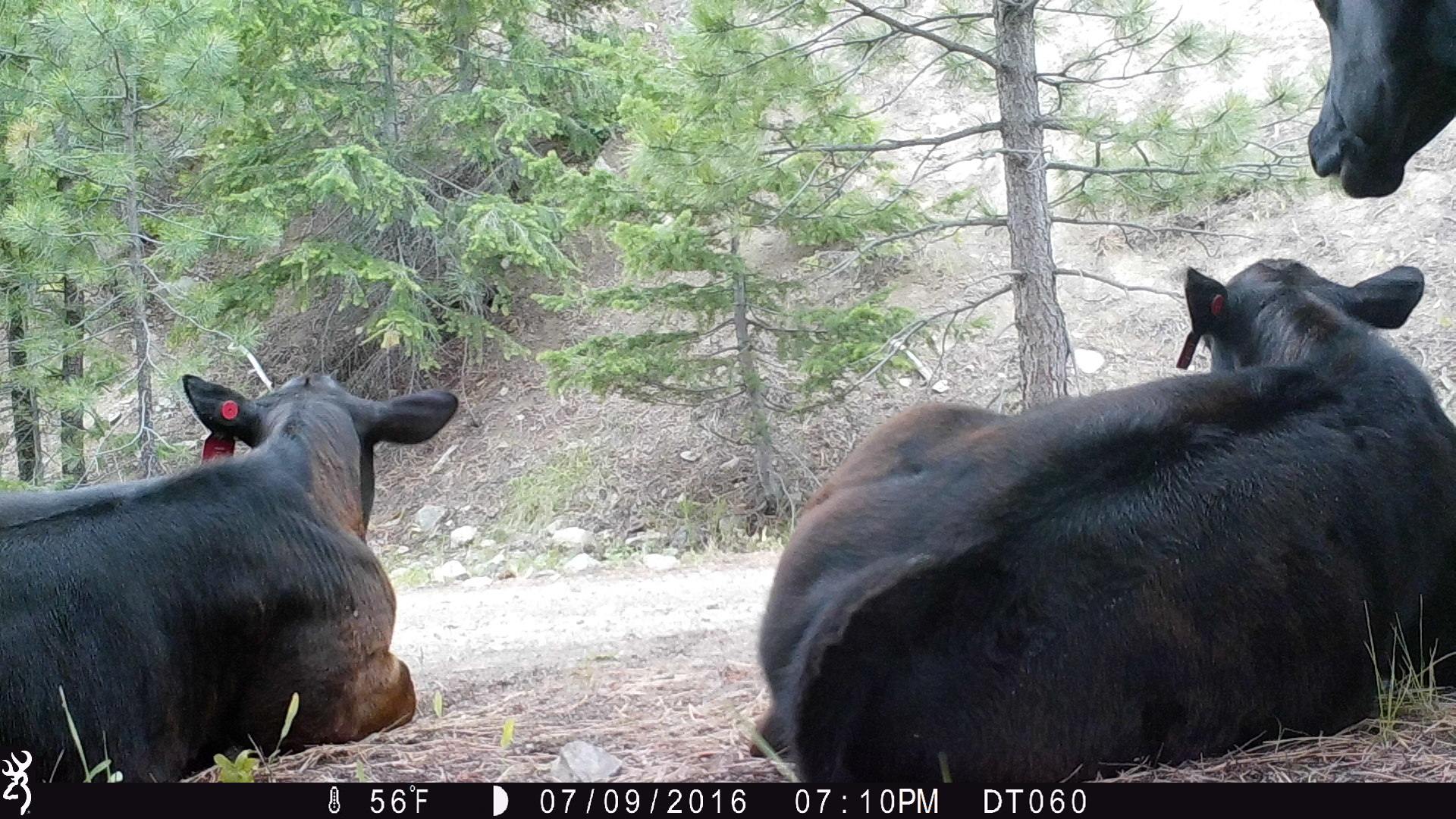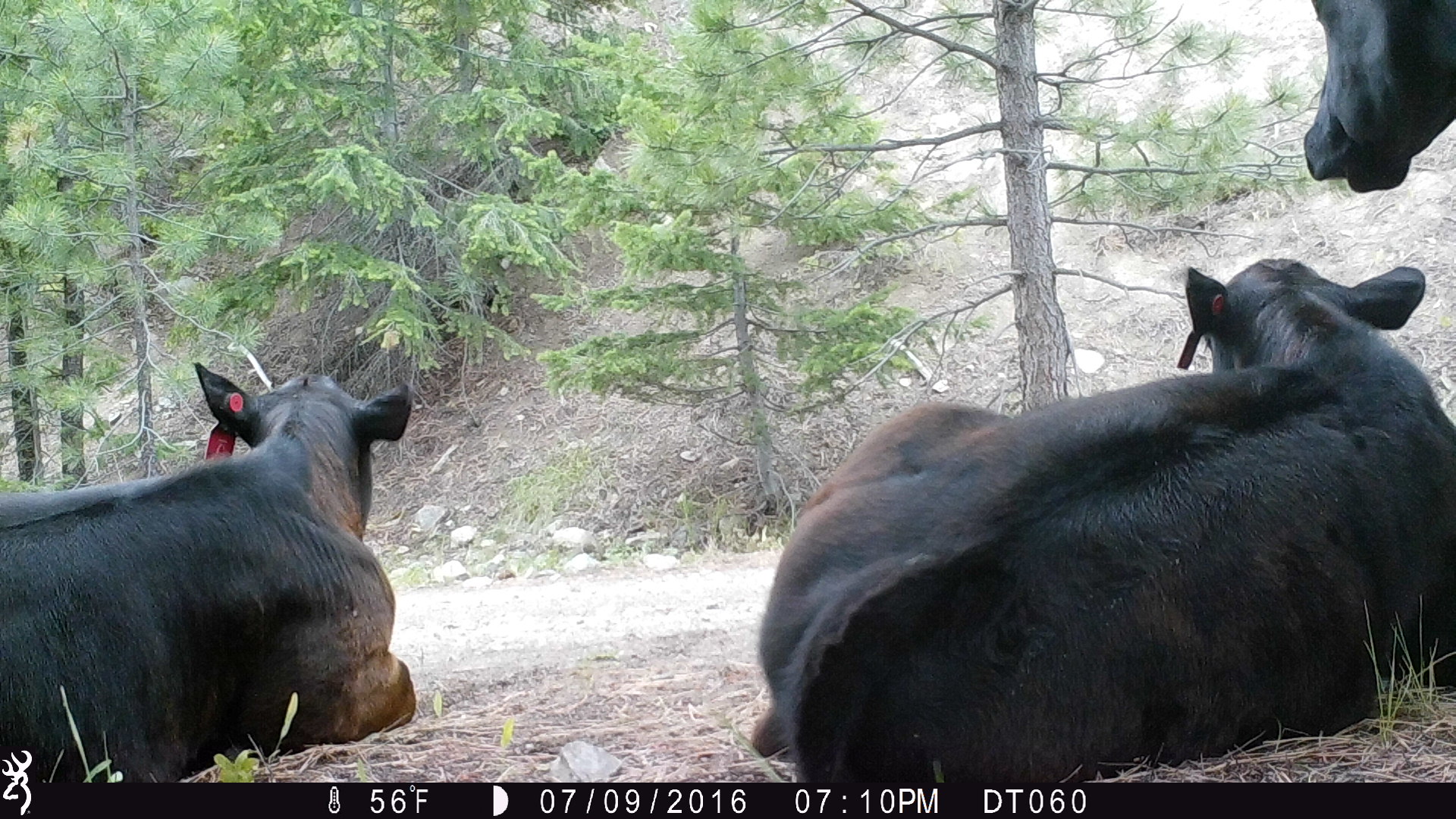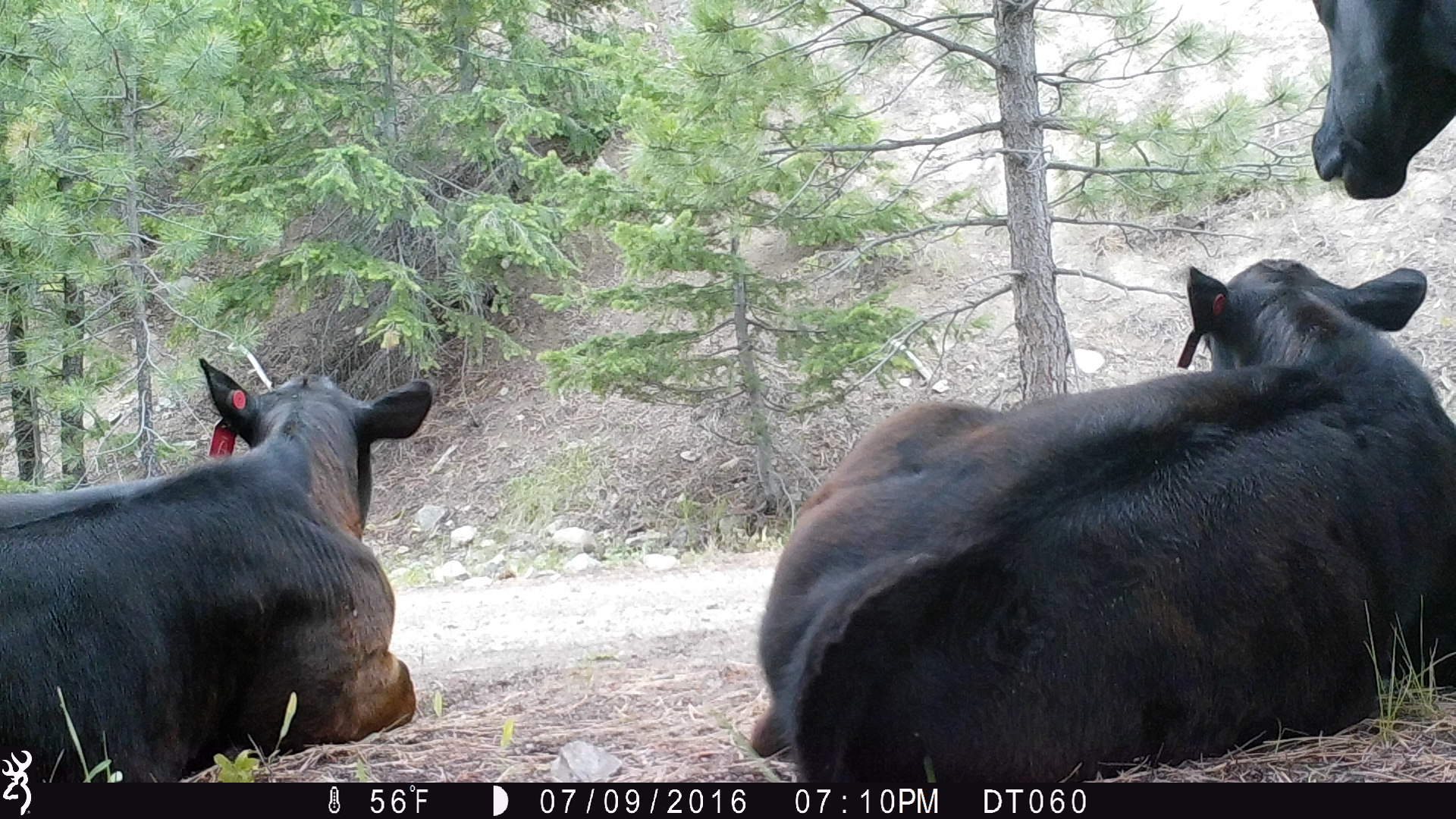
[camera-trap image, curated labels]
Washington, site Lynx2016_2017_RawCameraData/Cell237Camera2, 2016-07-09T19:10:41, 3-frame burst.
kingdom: Animalia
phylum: Chordata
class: Mammalia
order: Artiodactyla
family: Bovidae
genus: Bos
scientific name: Bos taurus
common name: domestic cattle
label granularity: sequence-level